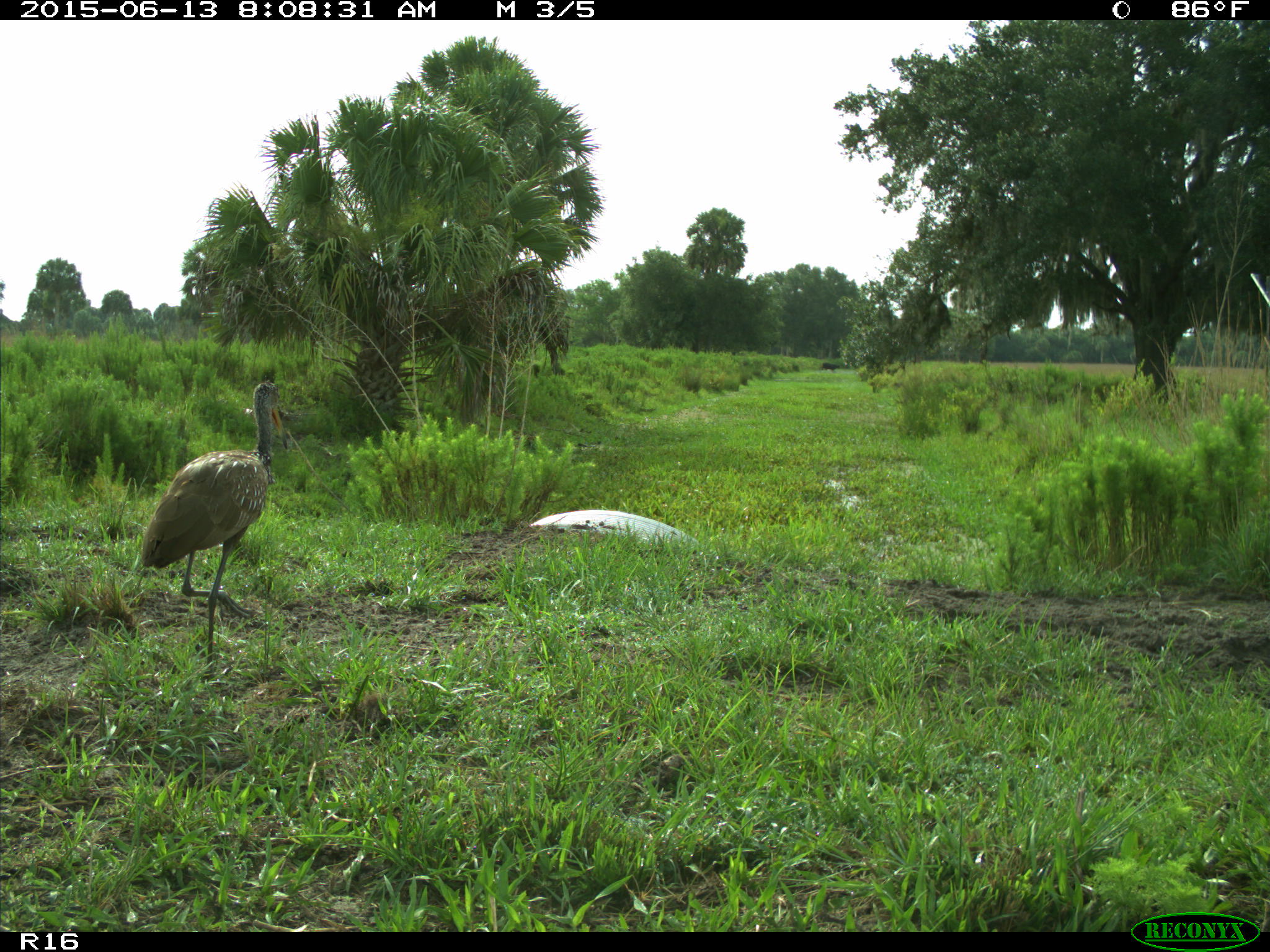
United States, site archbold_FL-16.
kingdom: Animalia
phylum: Chordata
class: Aves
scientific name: Aves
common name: birds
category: unidentified bird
Unidentified bird (birds) (Aves).